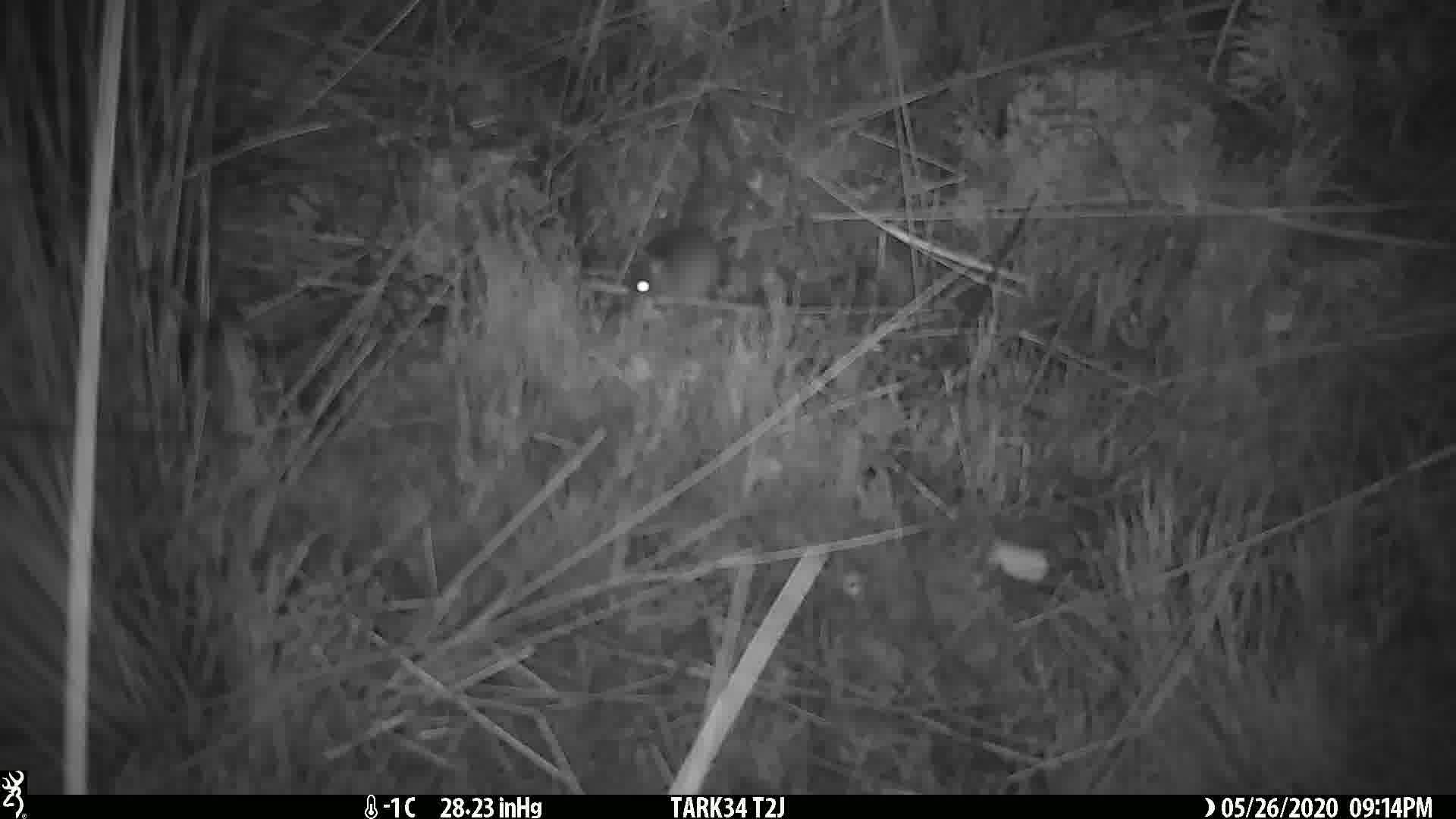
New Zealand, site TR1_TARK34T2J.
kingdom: Animalia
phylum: Chordata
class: Mammalia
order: Rodentia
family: Muridae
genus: Mus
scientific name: Mus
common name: mouse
Mouse (Mus).